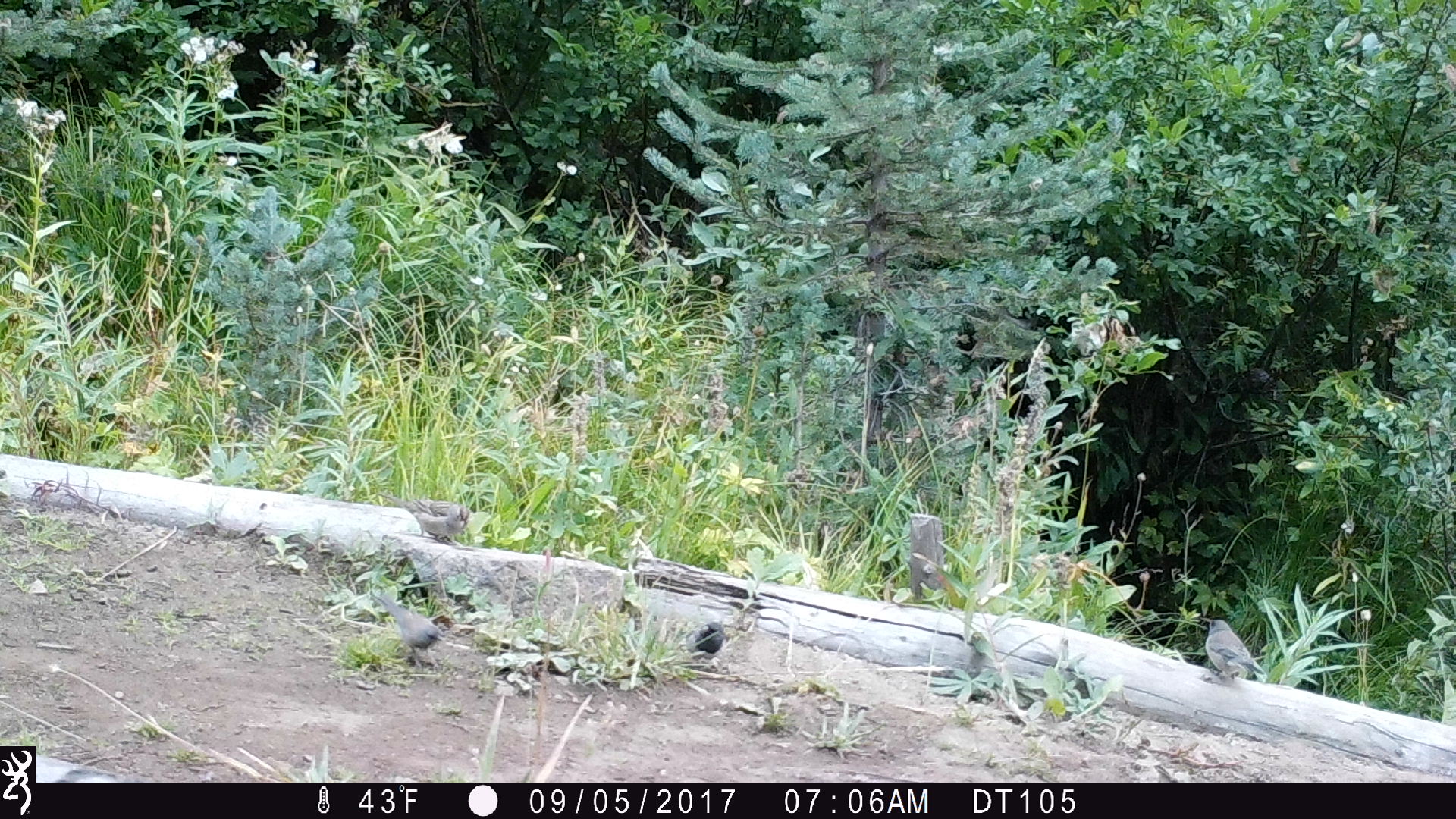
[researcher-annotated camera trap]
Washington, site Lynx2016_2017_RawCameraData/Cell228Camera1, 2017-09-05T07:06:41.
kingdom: Animalia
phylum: Chordata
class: Aves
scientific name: Aves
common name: birds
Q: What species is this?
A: Aves (birds).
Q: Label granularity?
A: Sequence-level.